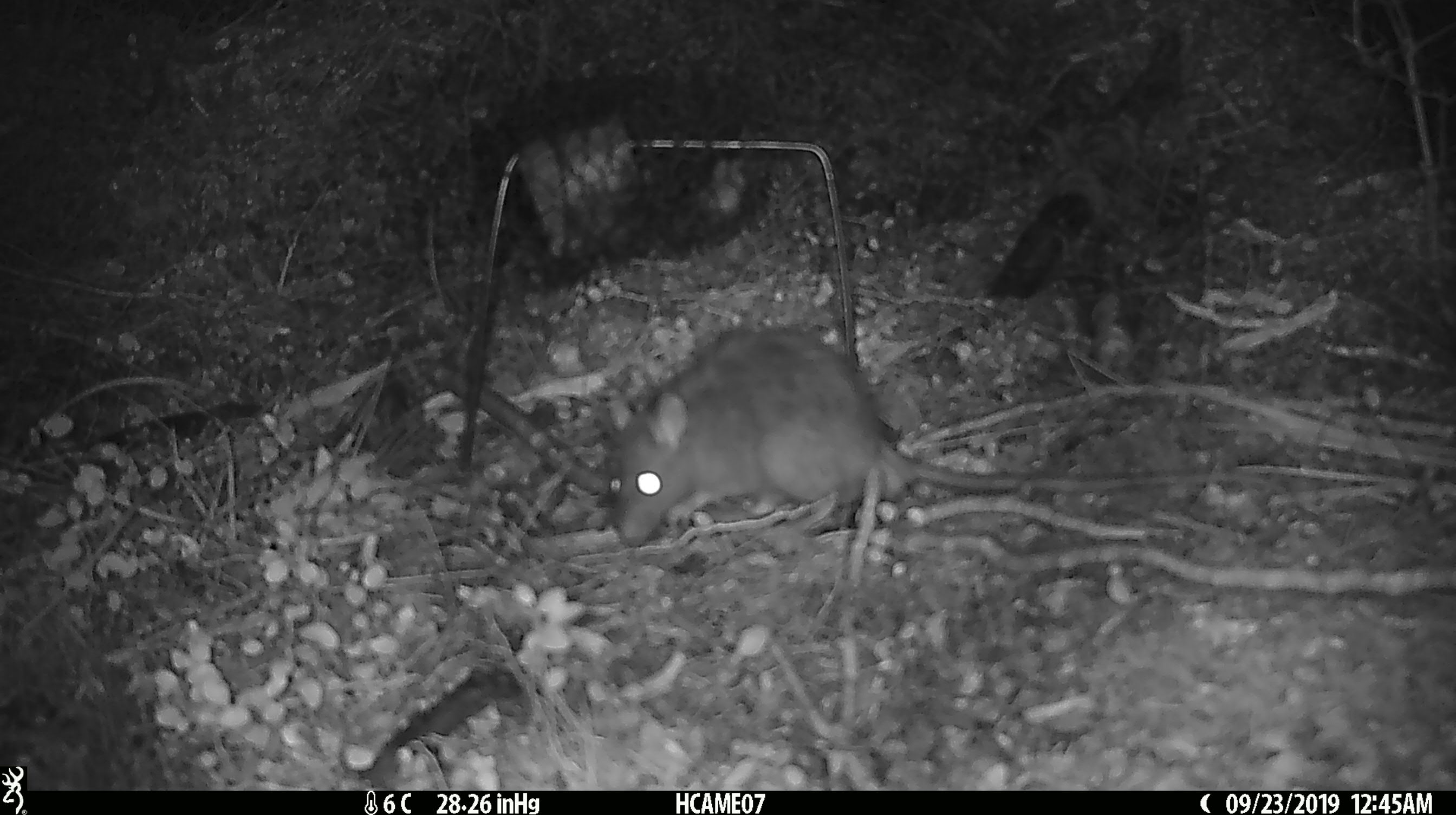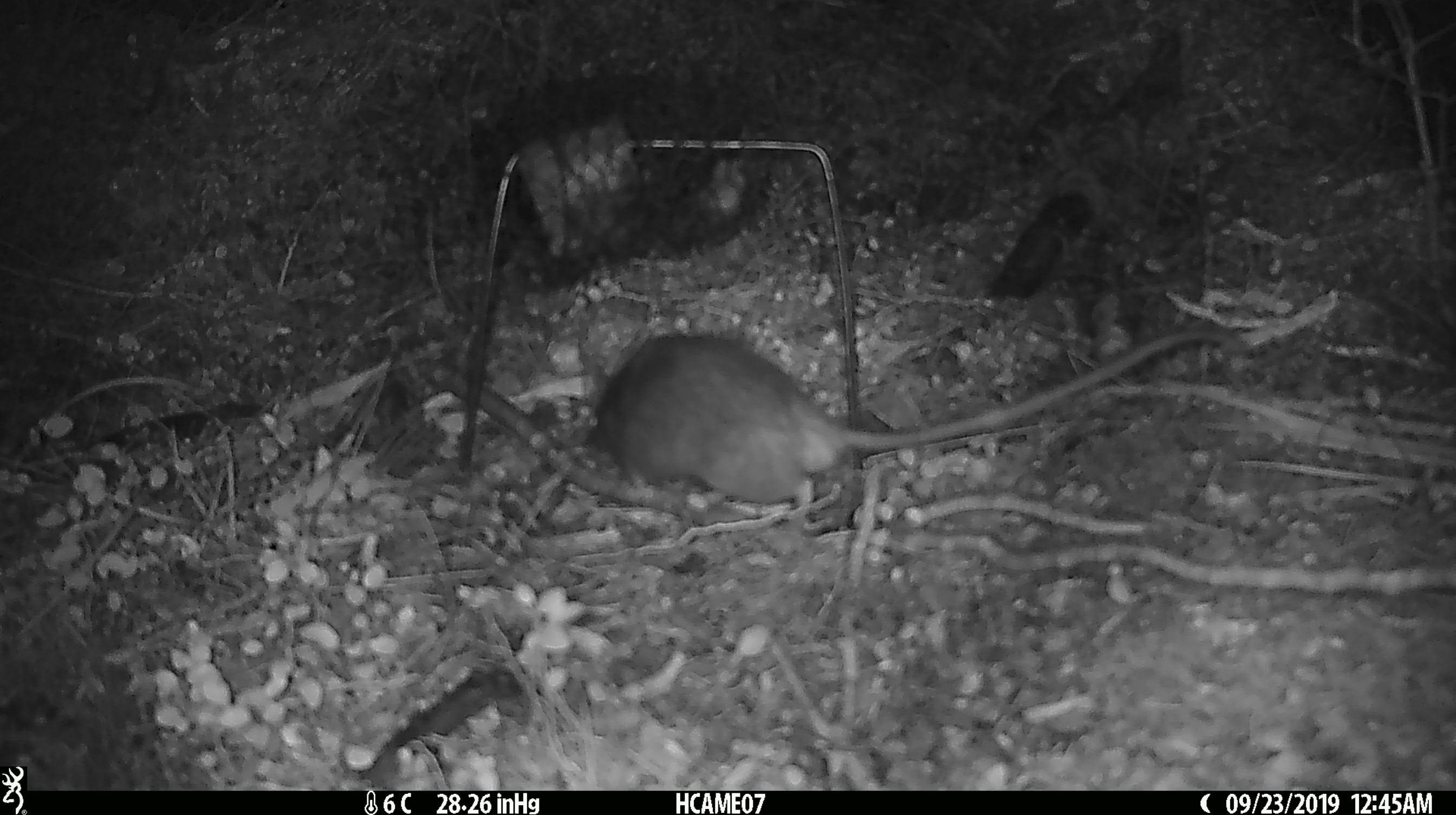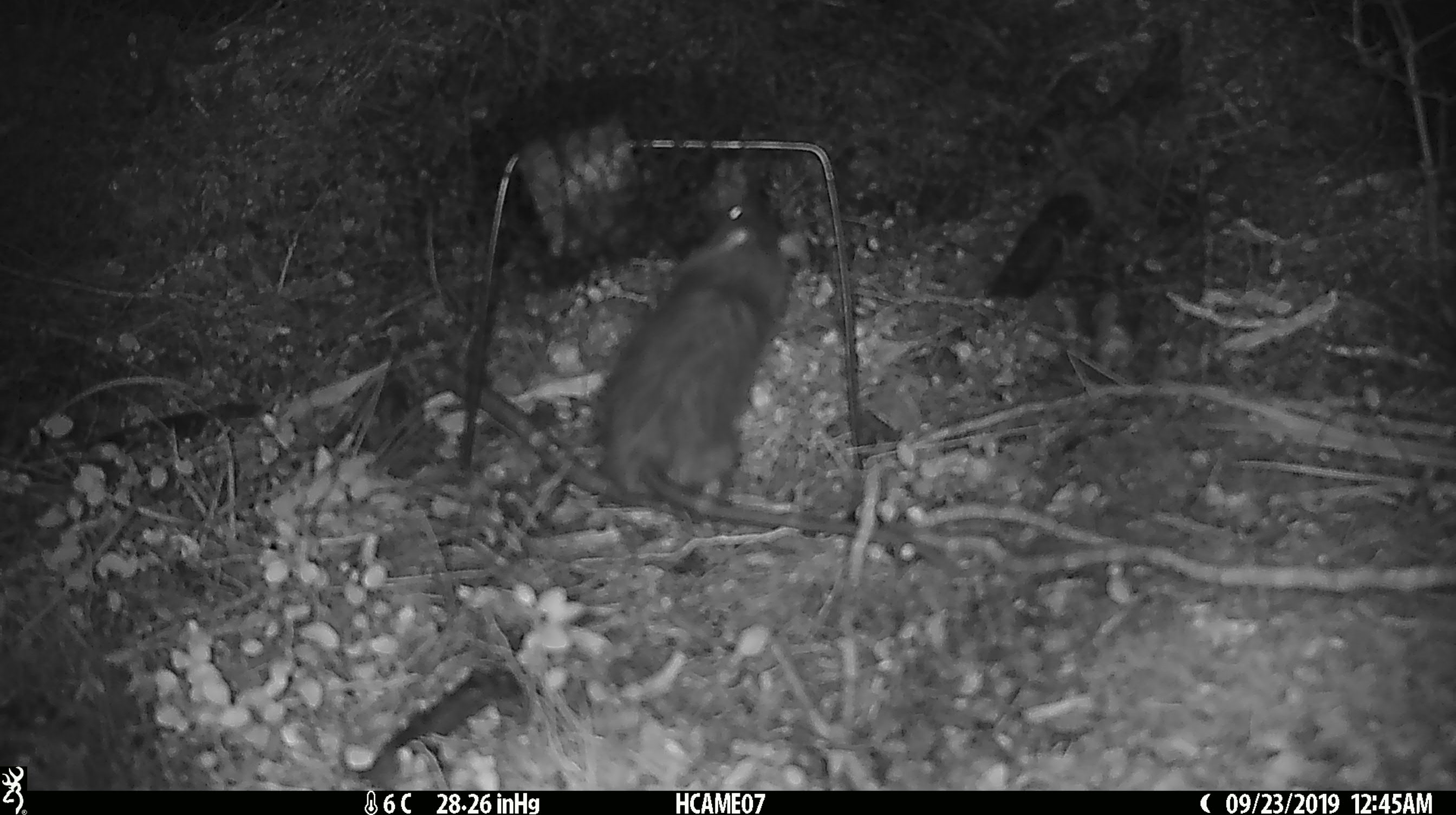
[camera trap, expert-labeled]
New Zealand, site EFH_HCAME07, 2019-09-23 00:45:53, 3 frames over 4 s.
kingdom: Animalia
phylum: Chordata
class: Mammalia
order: Rodentia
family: Muridae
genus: Rattus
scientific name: Rattus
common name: rat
Rat (Rattus).